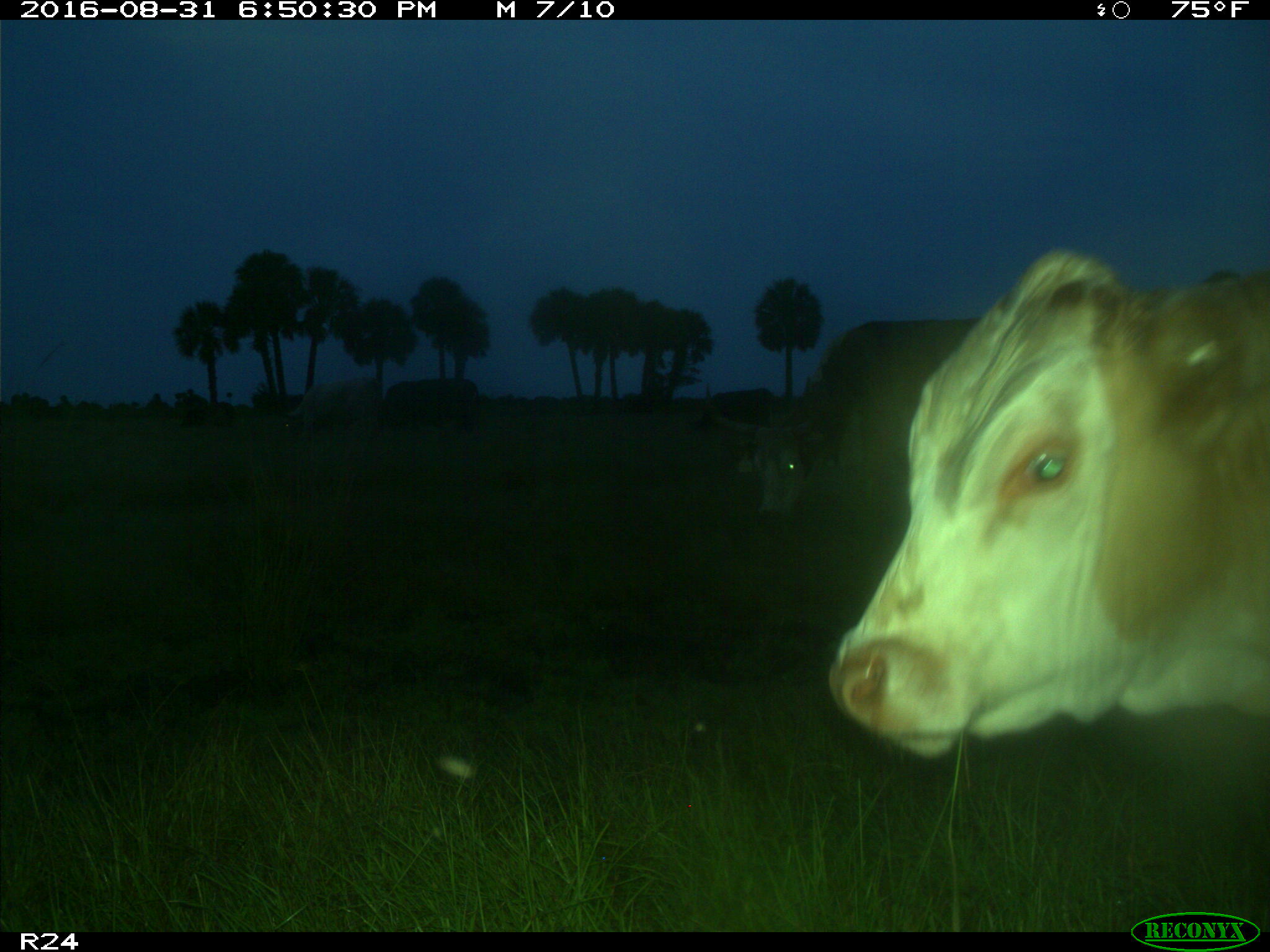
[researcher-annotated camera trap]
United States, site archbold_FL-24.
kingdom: Animalia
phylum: Chordata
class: Mammalia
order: Artiodactyla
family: Bovidae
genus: Bos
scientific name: Bos taurus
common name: domestic cow